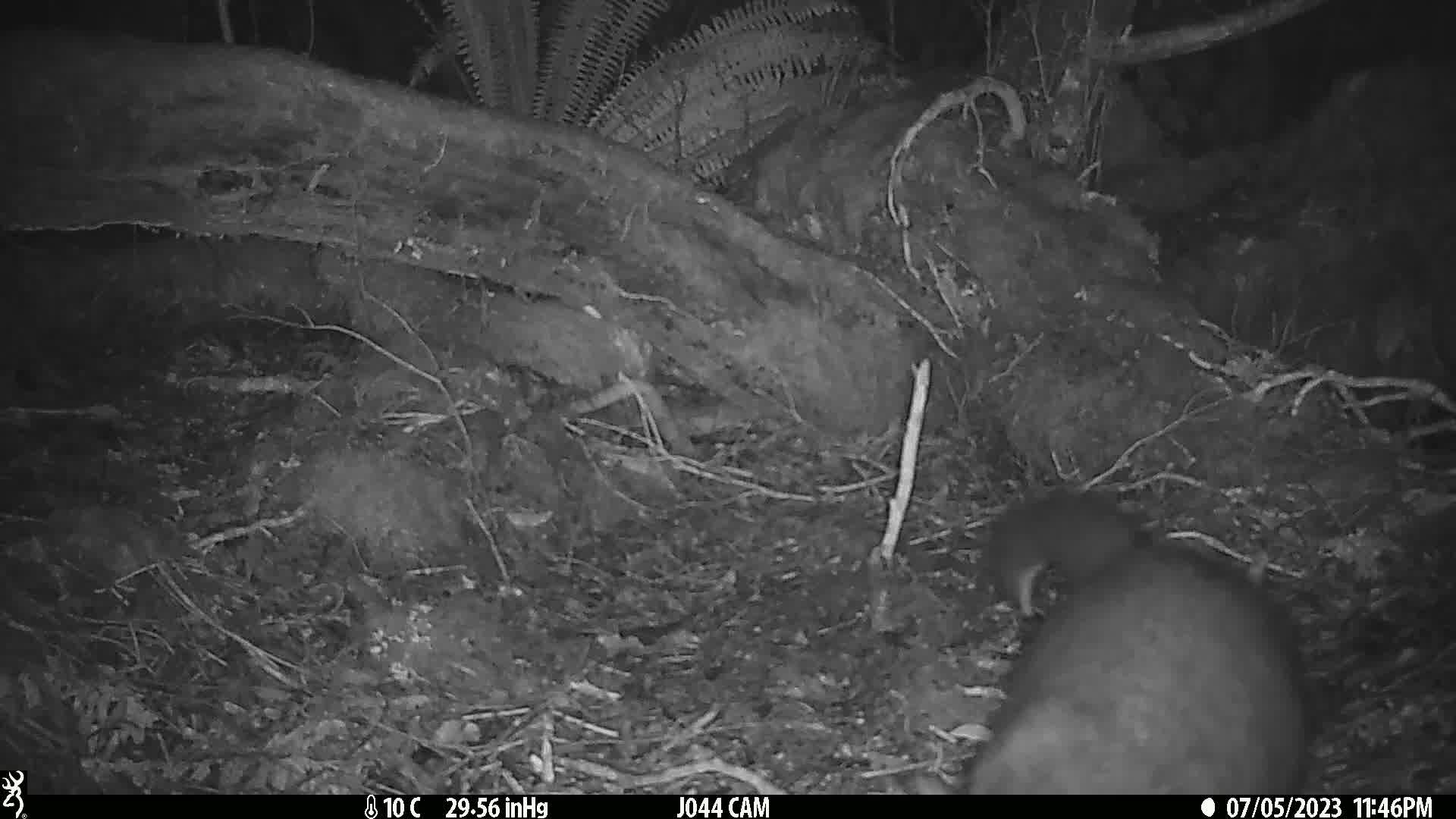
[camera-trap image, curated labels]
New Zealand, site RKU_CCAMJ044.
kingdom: Animalia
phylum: Chordata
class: Mammalia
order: Diprotodontia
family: Phalangeridae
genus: Trichosurus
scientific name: Trichosurus vulpecula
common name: common brushtail possum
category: possum